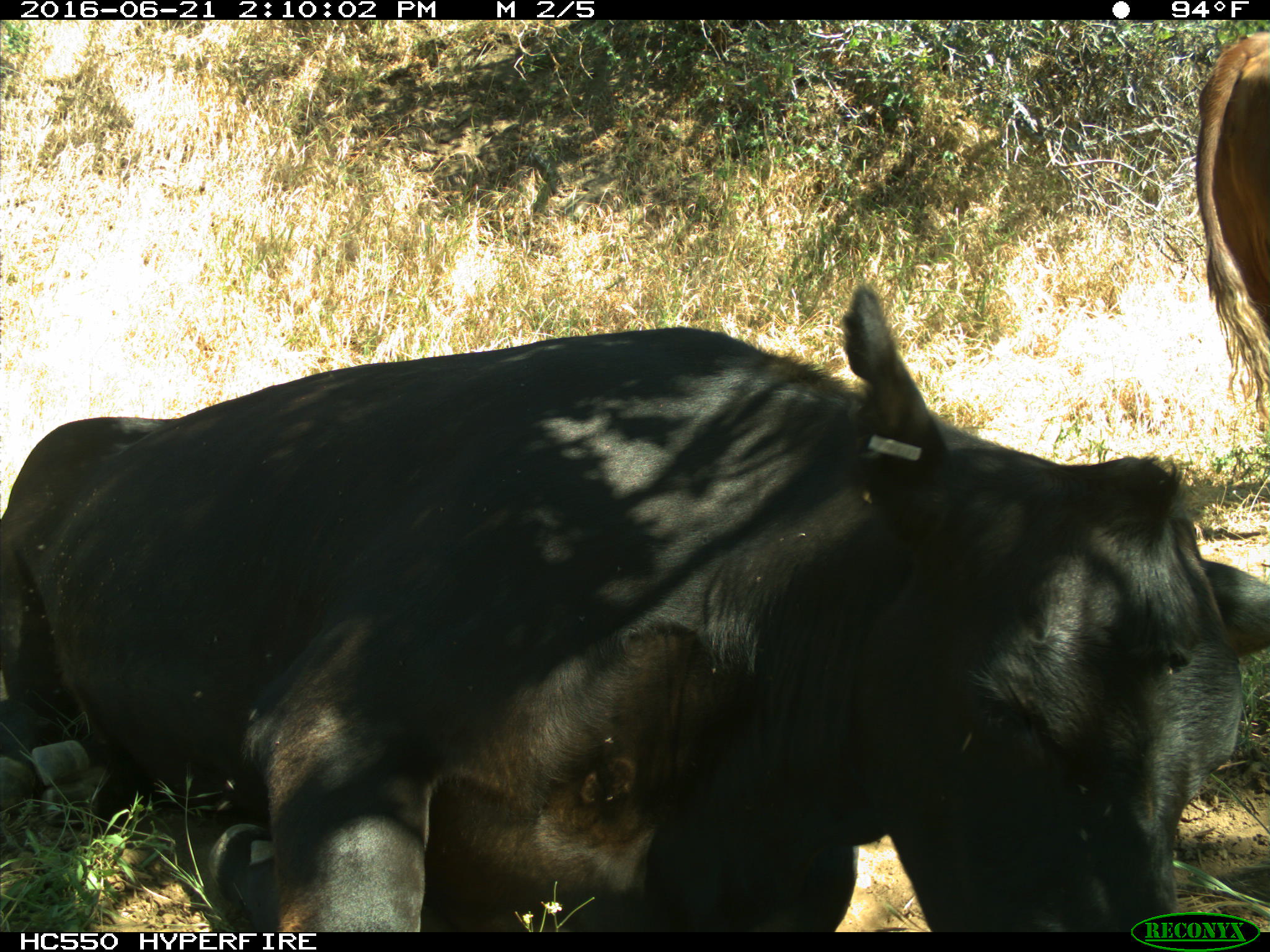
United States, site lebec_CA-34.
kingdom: Animalia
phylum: Chordata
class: Mammalia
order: Artiodactyla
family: Bovidae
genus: Bos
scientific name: Bos taurus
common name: domestic cow